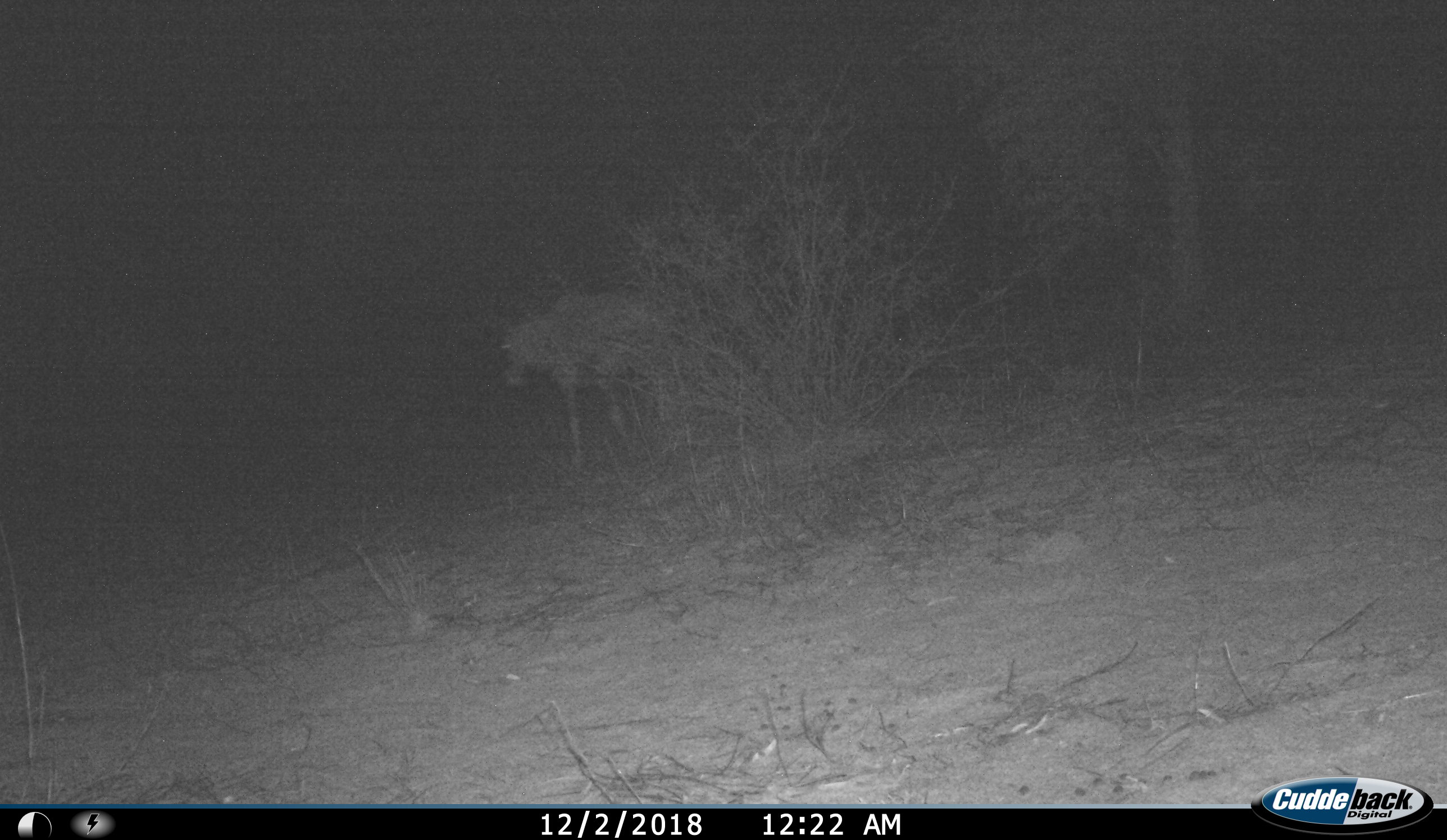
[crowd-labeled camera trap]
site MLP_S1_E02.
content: unidentified animal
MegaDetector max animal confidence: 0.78